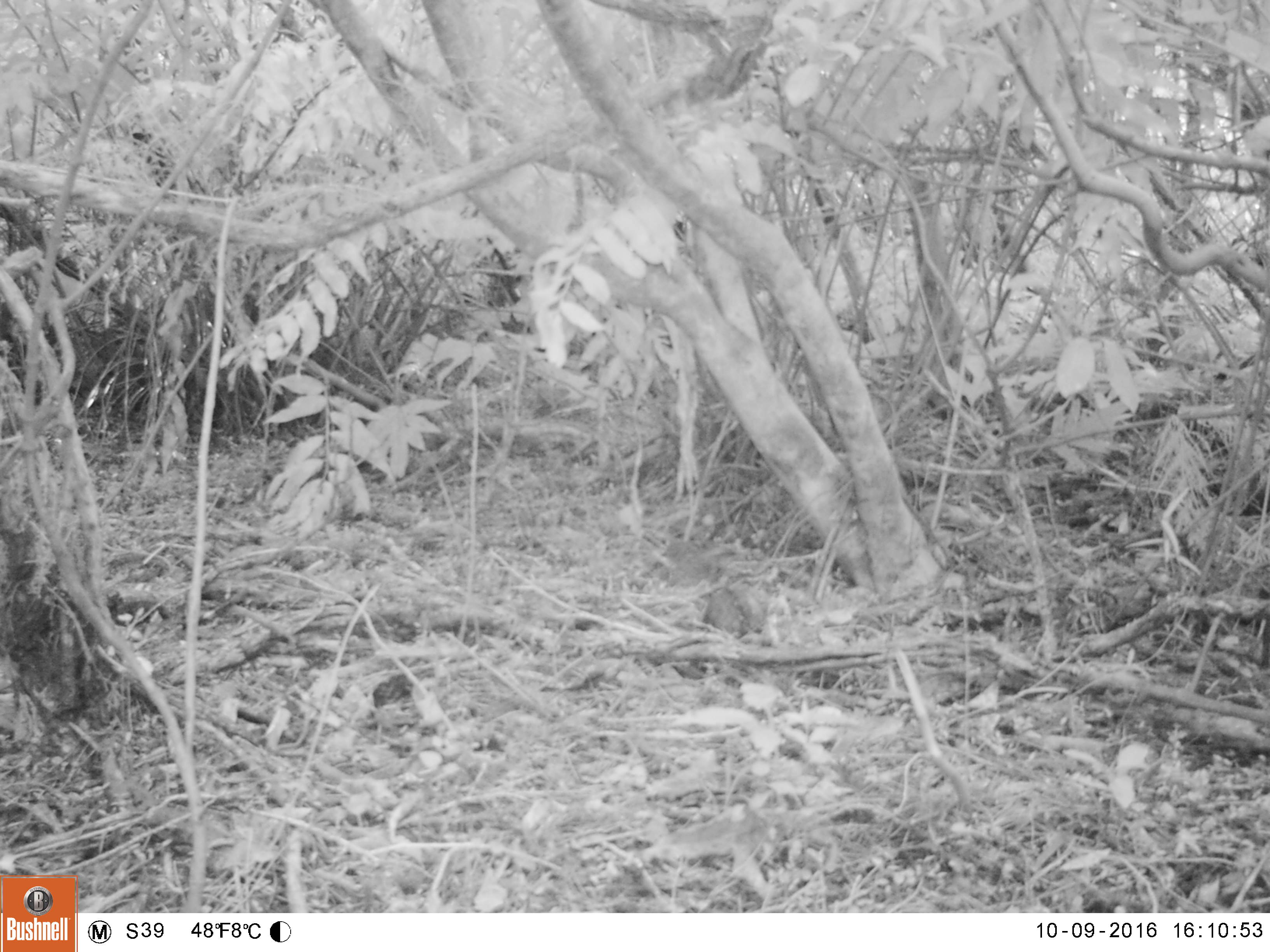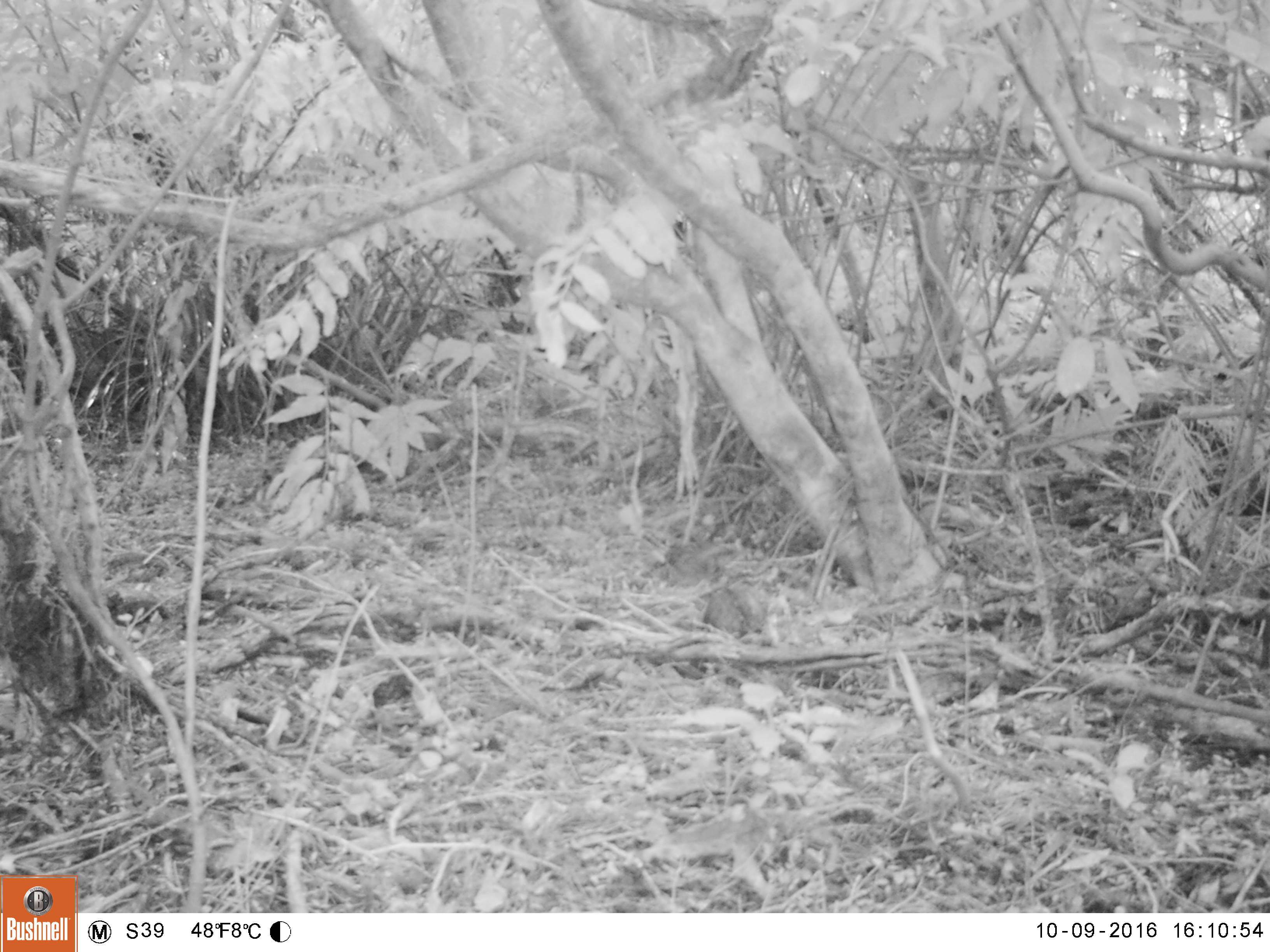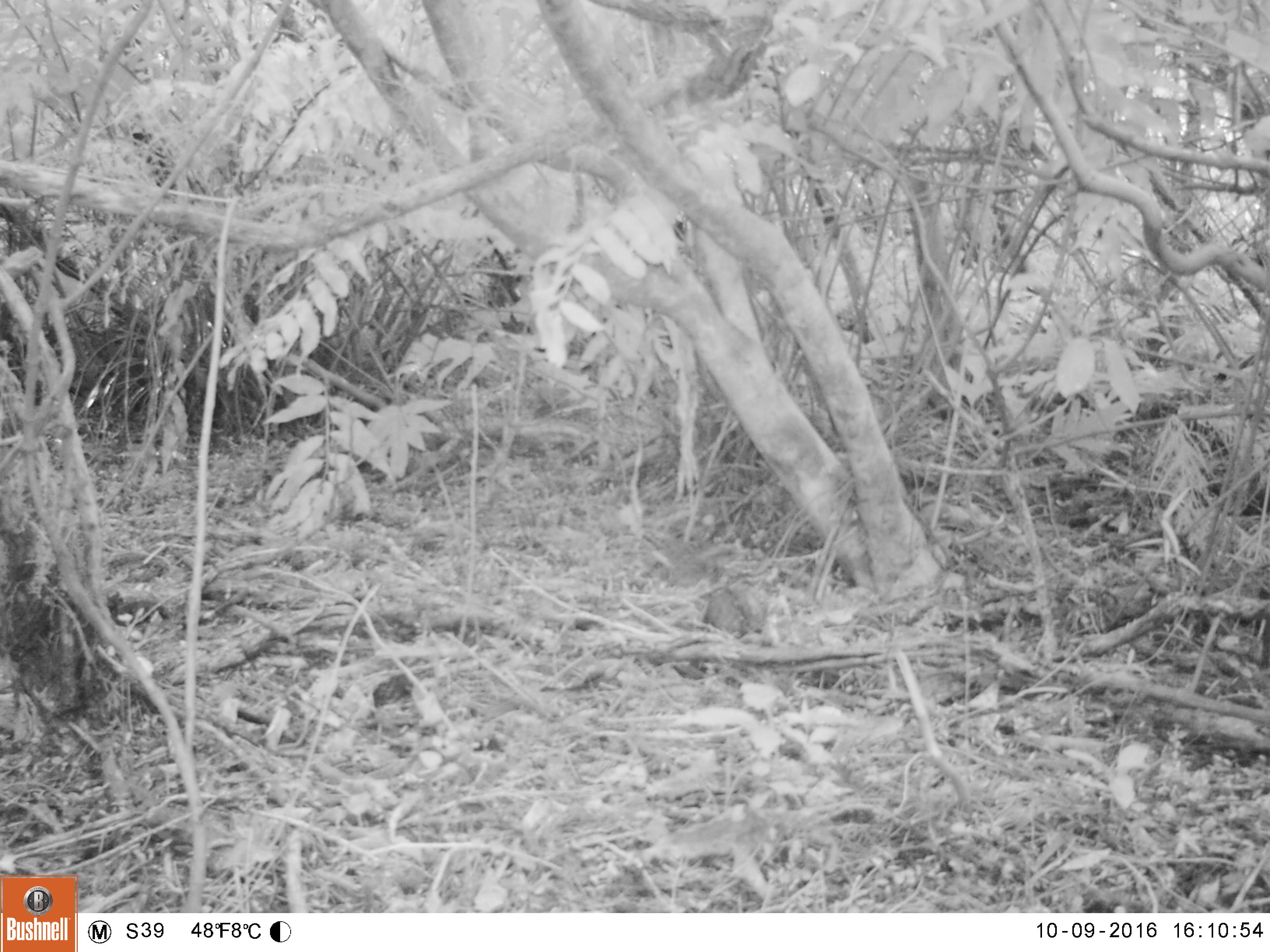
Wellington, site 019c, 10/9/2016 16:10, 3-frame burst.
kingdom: Animalia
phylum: Chordata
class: Aves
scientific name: Aves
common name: bird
Bird (Aves).